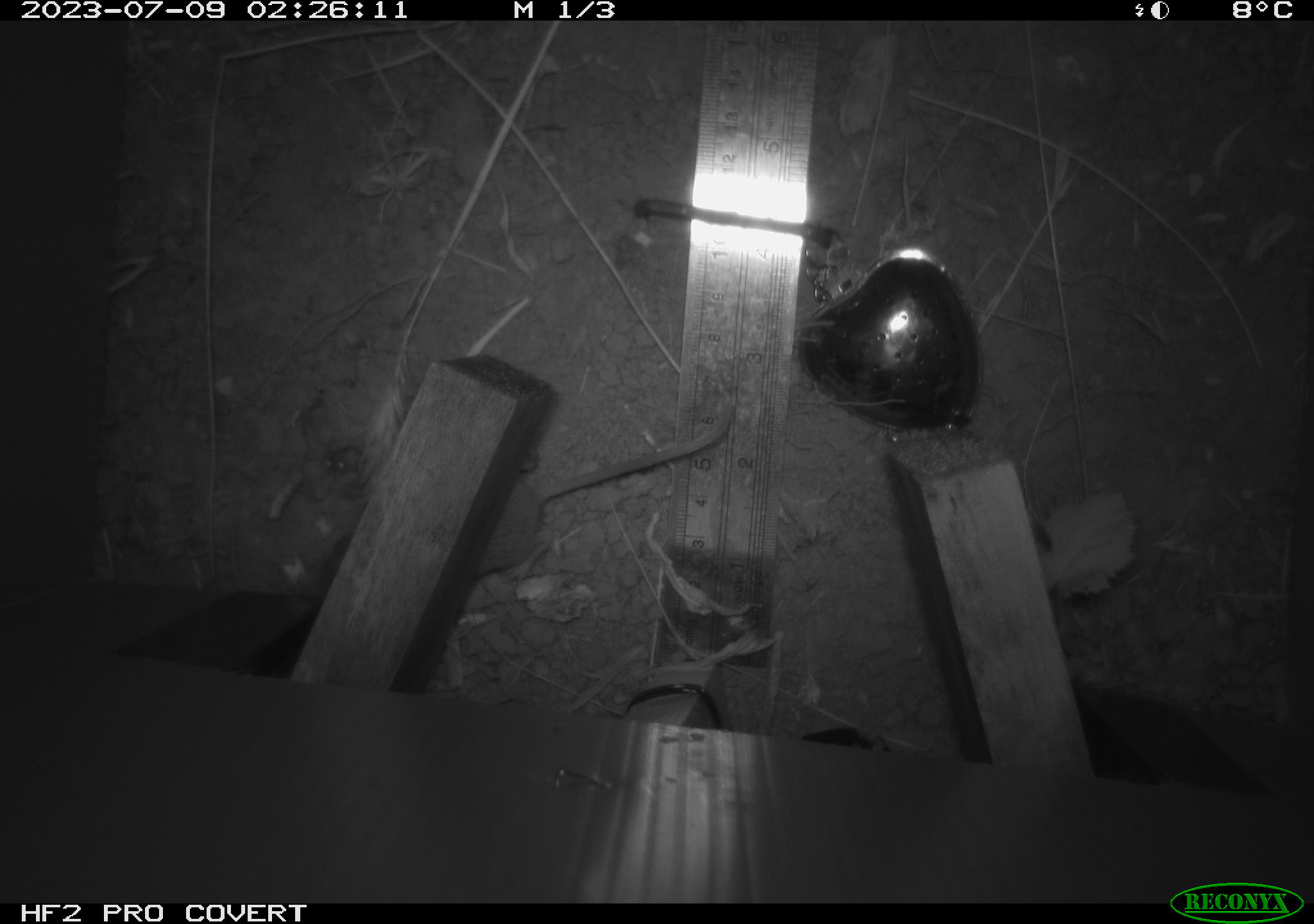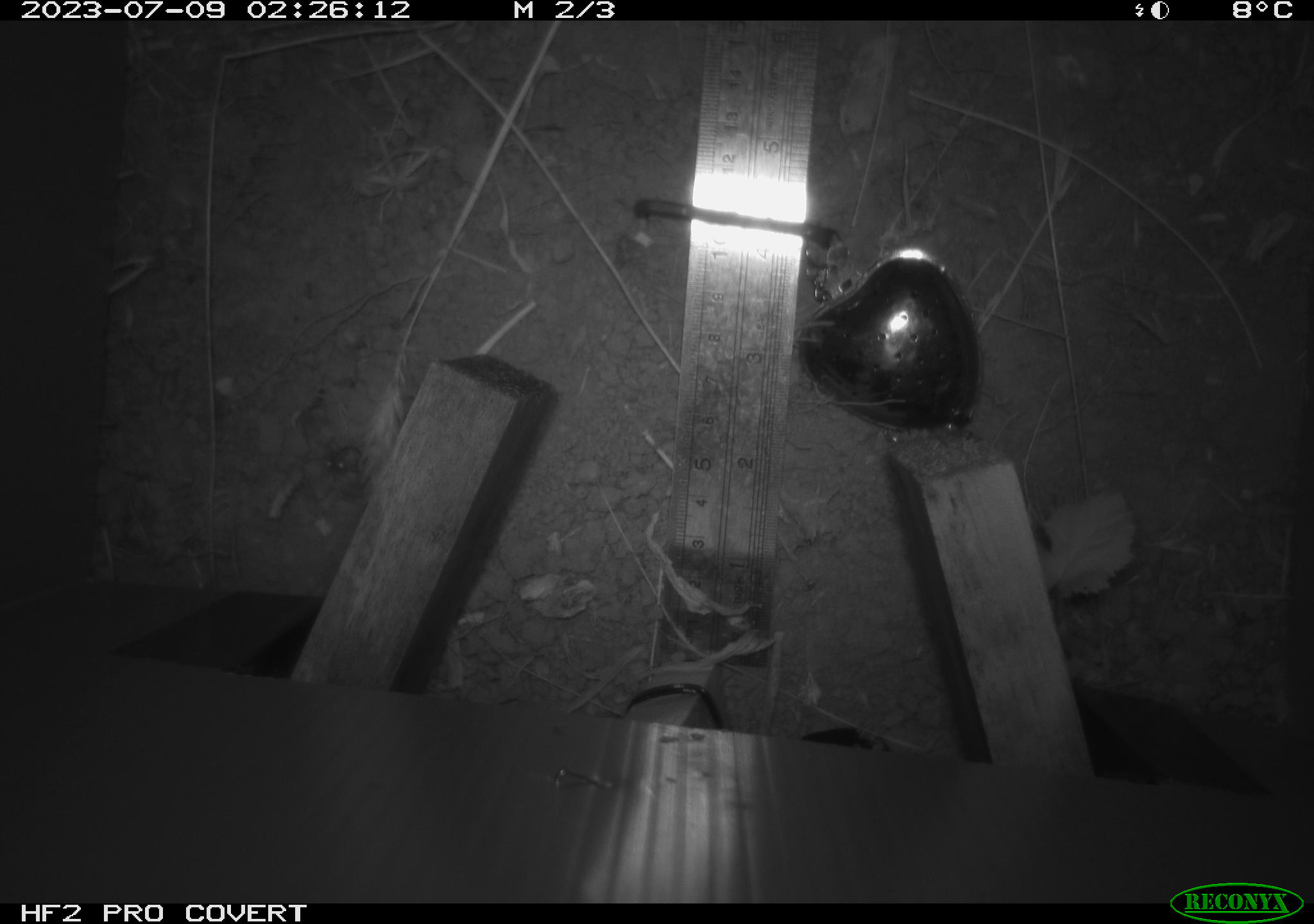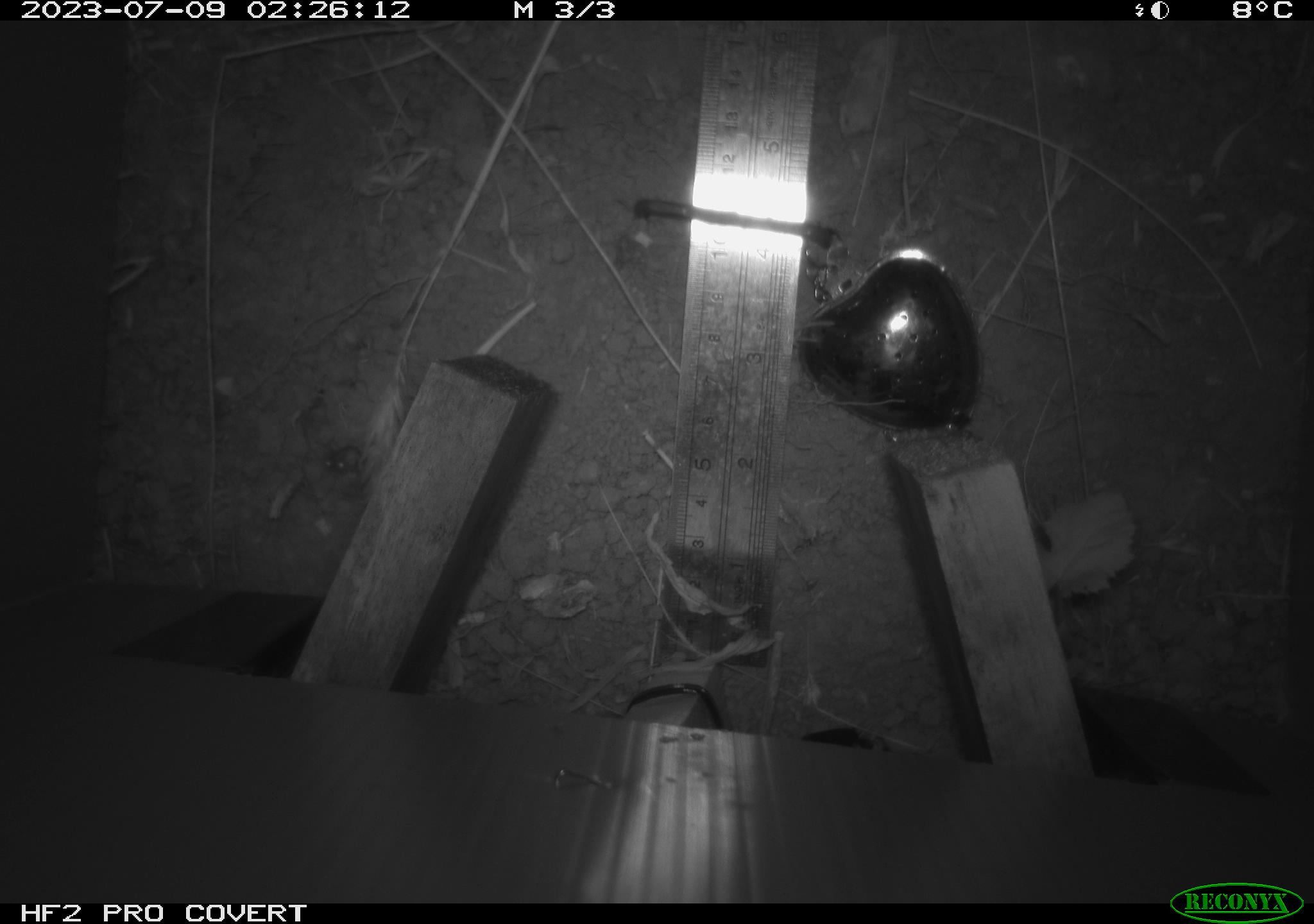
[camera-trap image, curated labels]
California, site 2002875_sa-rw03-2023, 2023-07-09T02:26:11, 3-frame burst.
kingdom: Animalia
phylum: Chordata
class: Mammalia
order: Rodentia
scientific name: Rodentia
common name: mouse species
Mouse species (Rodentia).